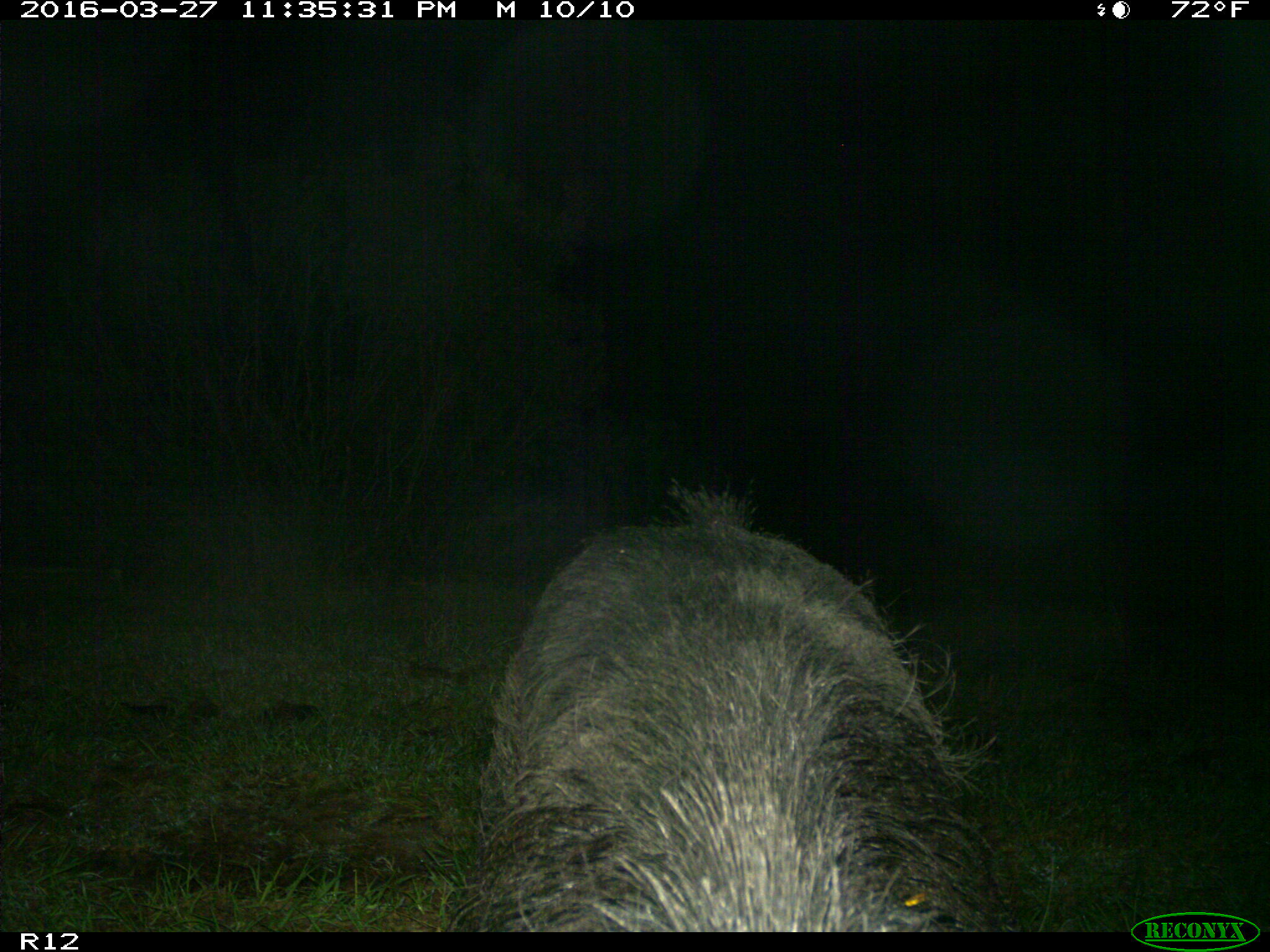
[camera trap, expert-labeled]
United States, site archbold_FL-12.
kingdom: Animalia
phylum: Chordata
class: Mammalia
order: Artiodactyla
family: Suidae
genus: Sus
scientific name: Sus scrofa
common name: wild boar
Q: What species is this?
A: Sus scrofa (wild boar).